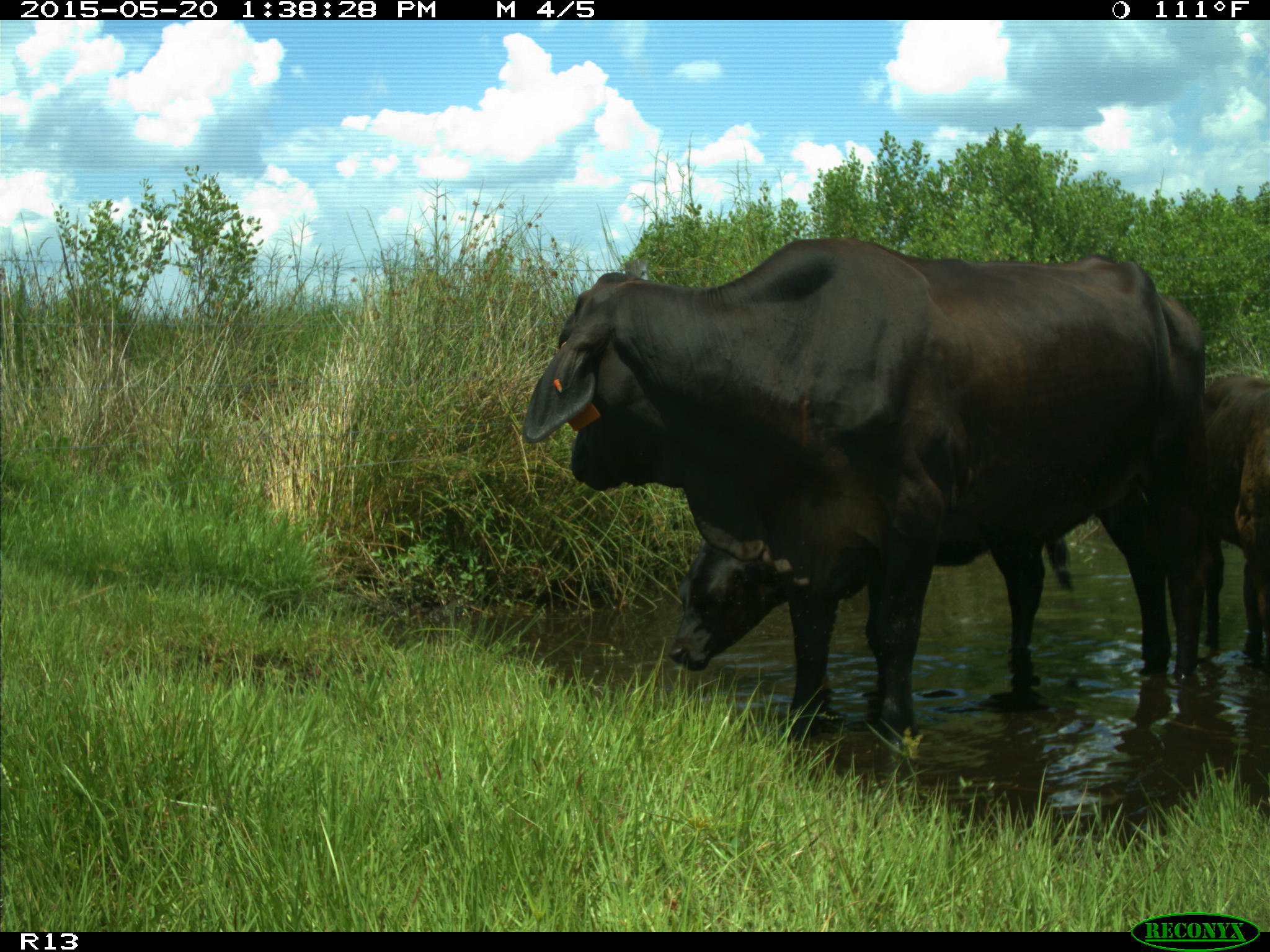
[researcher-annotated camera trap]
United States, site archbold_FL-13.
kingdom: Animalia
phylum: Chordata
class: Mammalia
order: Artiodactyla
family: Bovidae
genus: Bos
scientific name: Bos taurus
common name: domestic cow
Bos taurus (domestic cow).